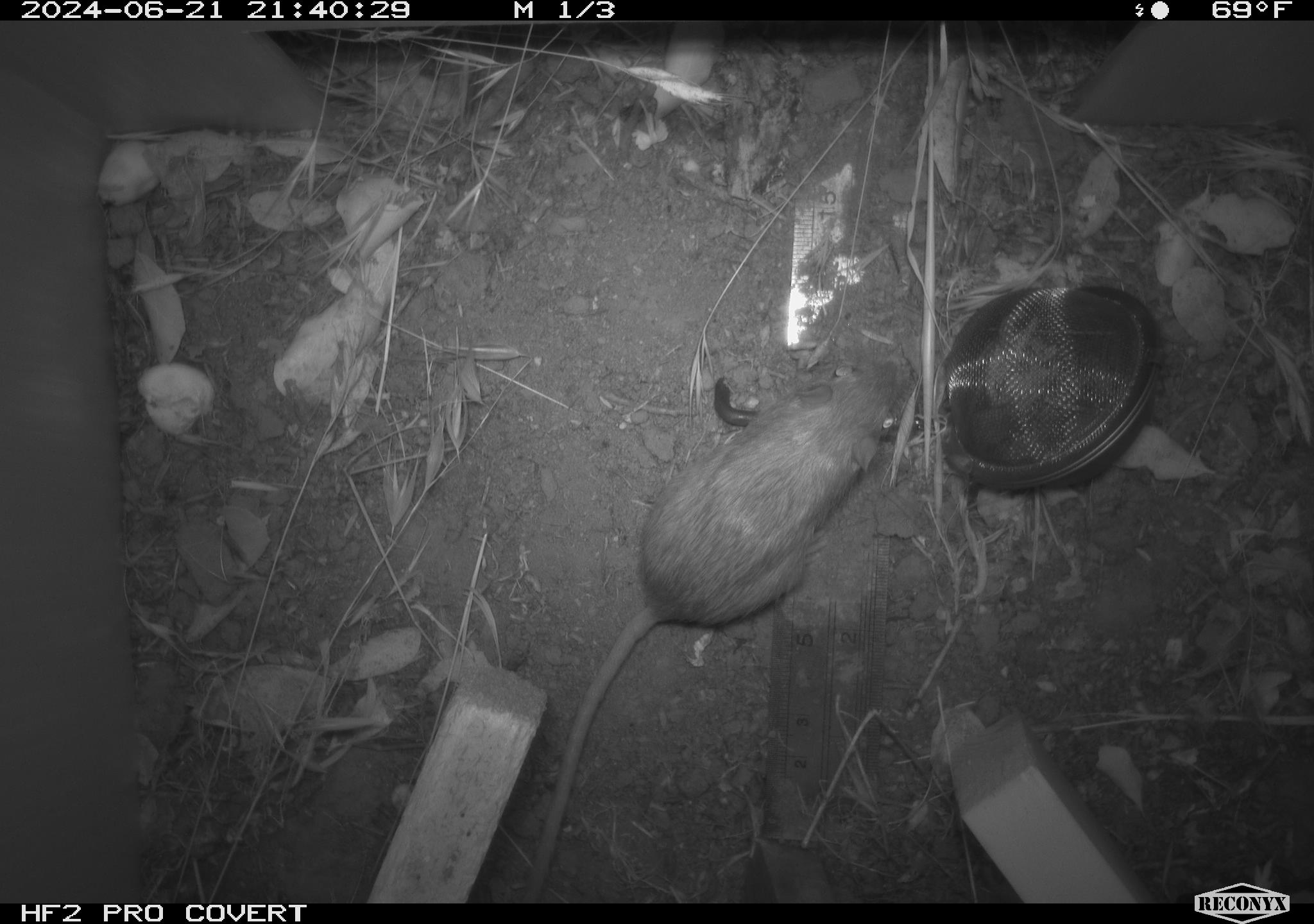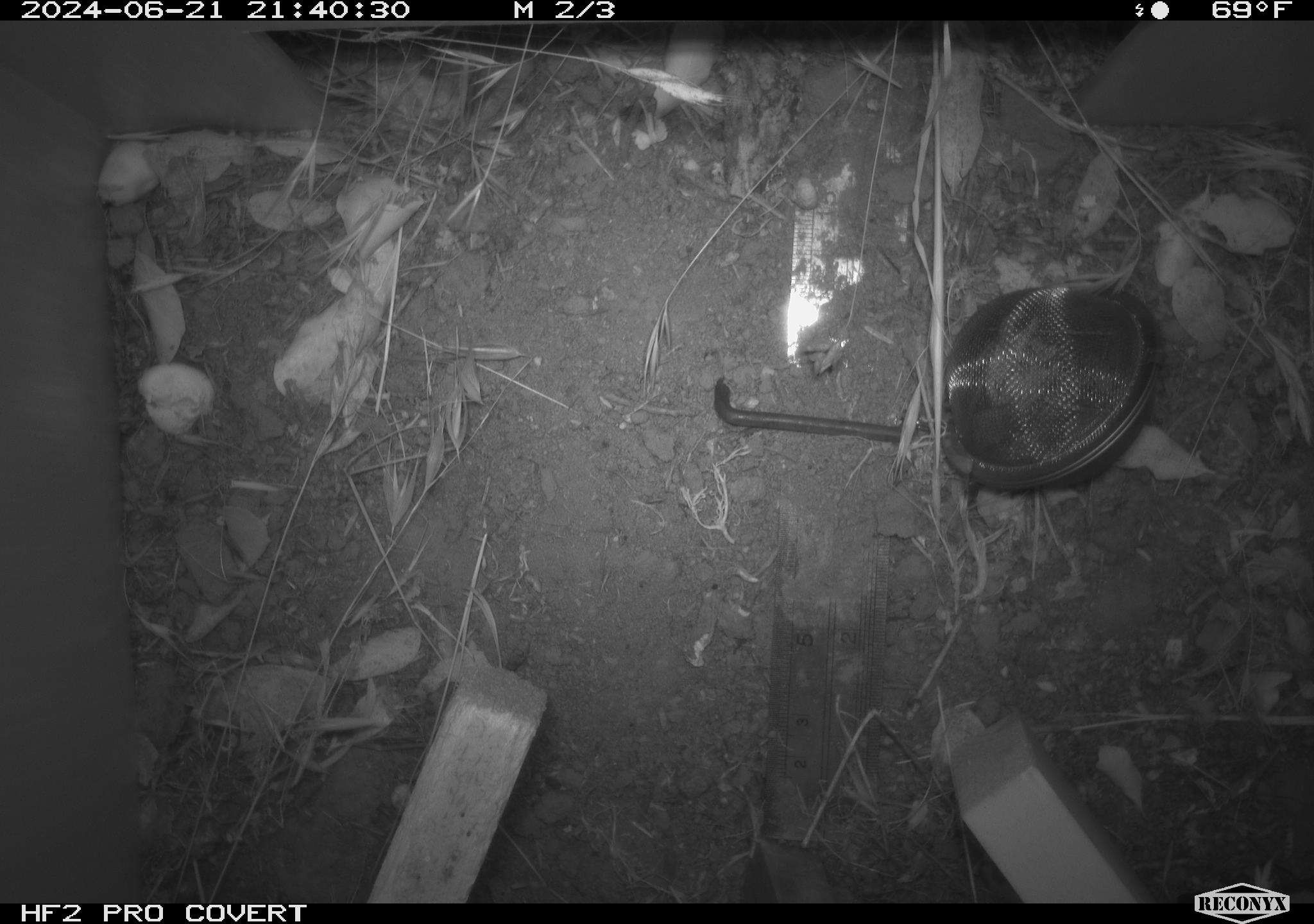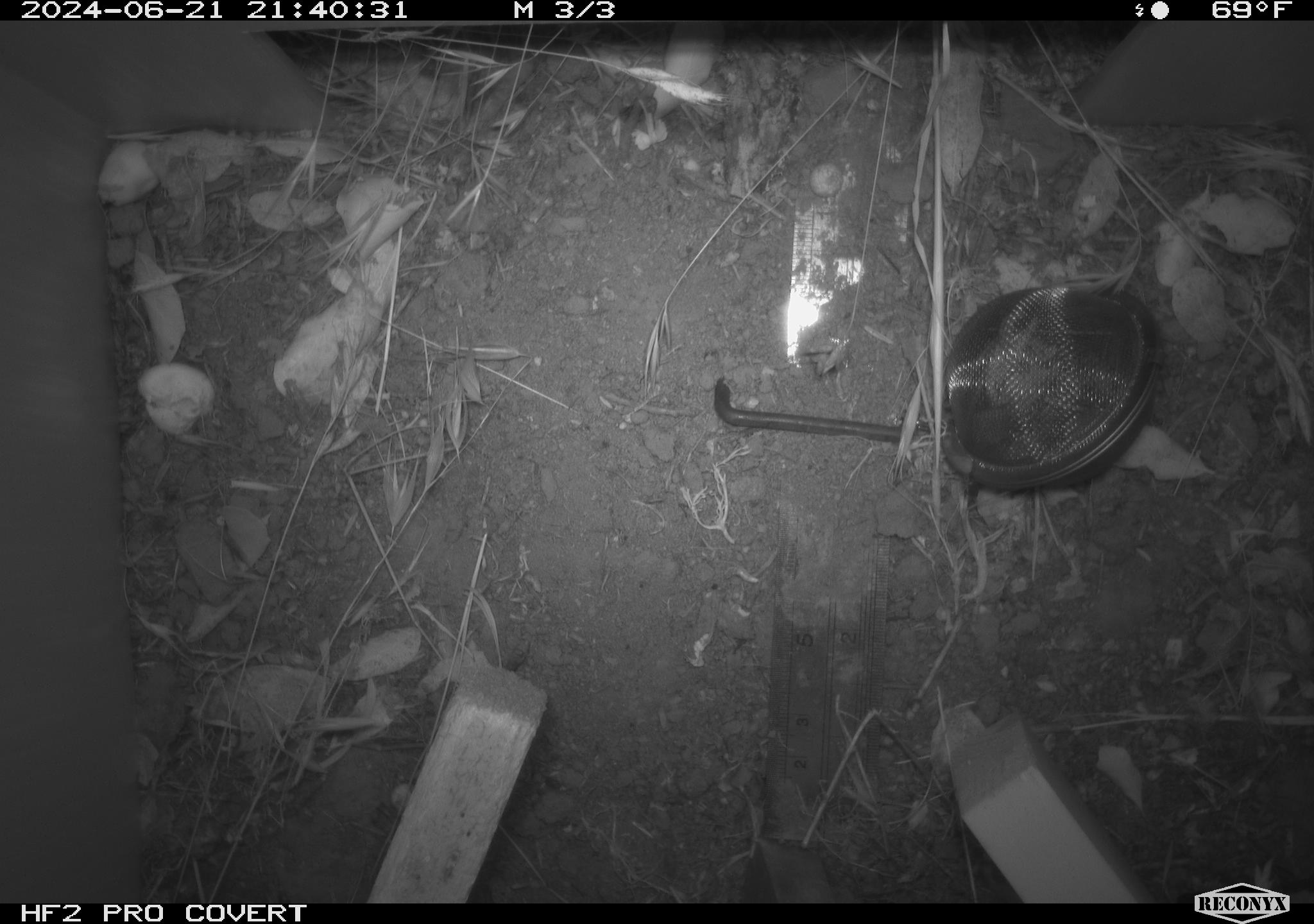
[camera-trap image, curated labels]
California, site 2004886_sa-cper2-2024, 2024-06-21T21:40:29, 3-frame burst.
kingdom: Animalia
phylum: Chordata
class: Mammalia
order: Rodentia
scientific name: Rodentia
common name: rodent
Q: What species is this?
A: Rodent (Rodentia).